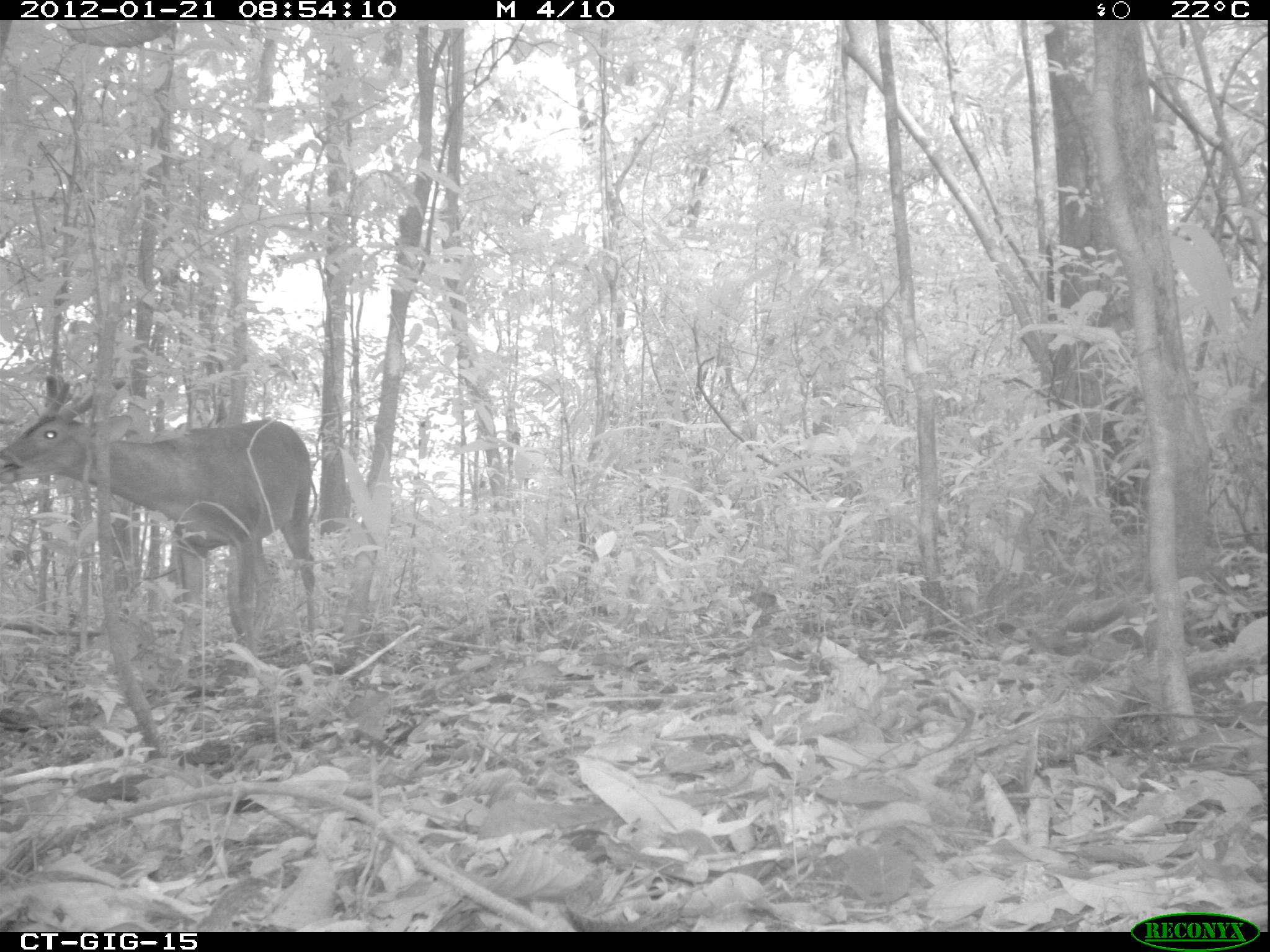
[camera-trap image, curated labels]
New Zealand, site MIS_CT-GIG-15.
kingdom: Animalia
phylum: Chordata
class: Mammalia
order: Artiodactyla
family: Cervidae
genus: Odocoileus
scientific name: Odocoileus virginianus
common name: white-tailed deer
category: white tailed deer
White tailed deer (white-tailed deer) (Odocoileus virginianus).